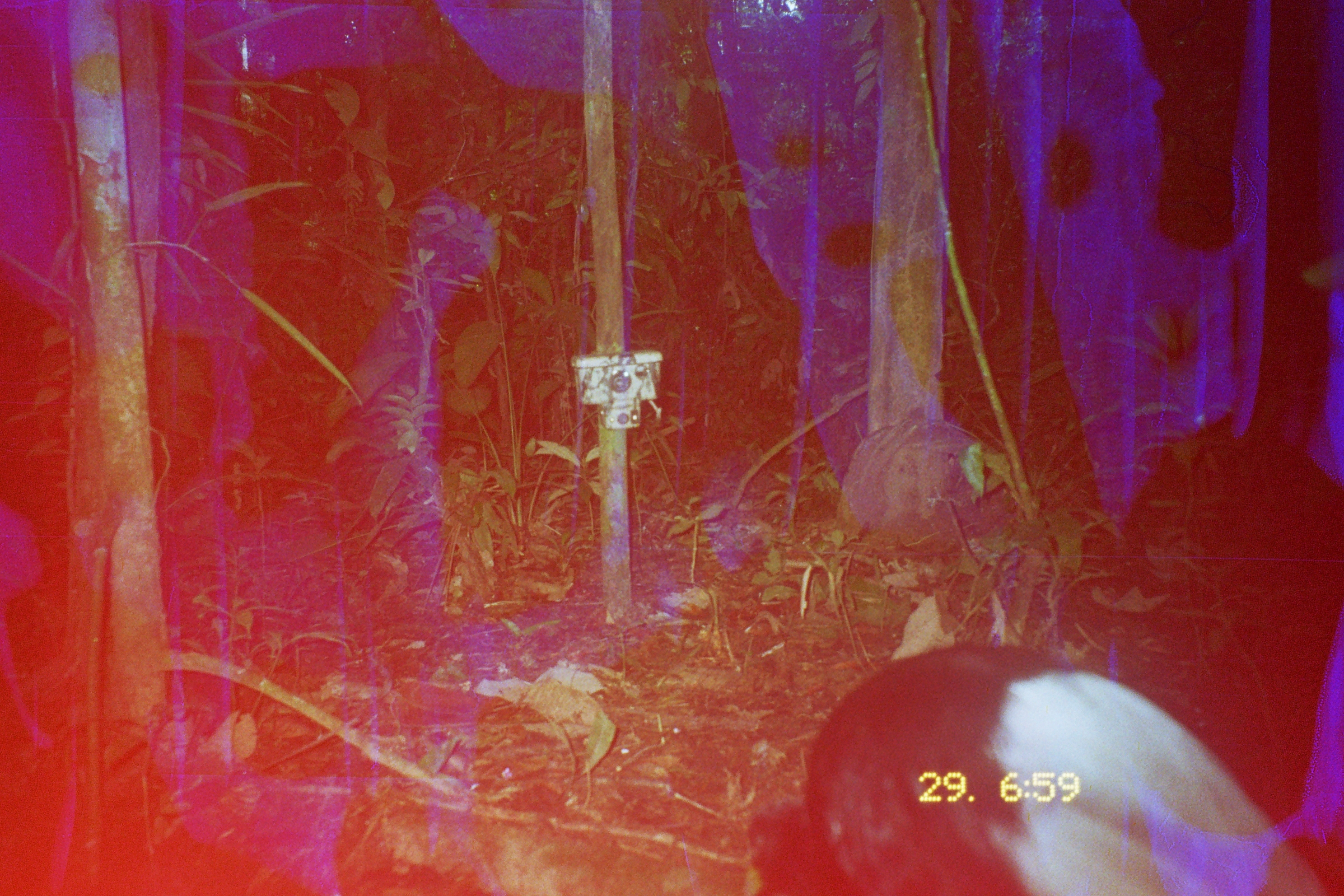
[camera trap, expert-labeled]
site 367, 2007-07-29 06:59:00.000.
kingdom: Animalia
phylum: Chordata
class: Aves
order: Gruiformes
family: Psophiidae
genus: Psophia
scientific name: Psophia leucoptera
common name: pale-winged trumpeter